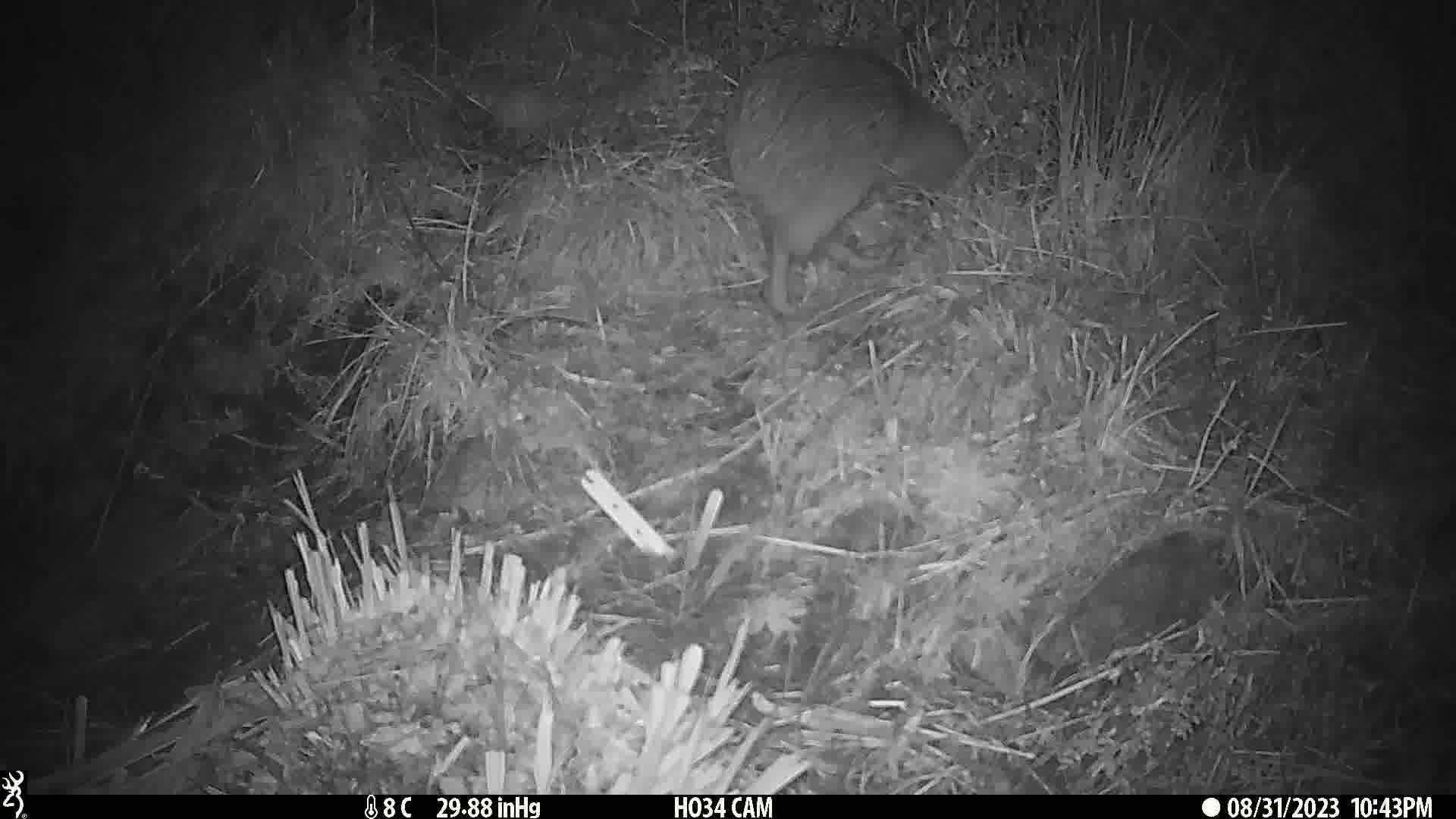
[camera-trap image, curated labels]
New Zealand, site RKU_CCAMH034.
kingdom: Animalia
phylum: Chordata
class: Aves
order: Apterygiformes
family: Apterygidae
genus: Apteryx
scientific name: Apteryx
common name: kiwi